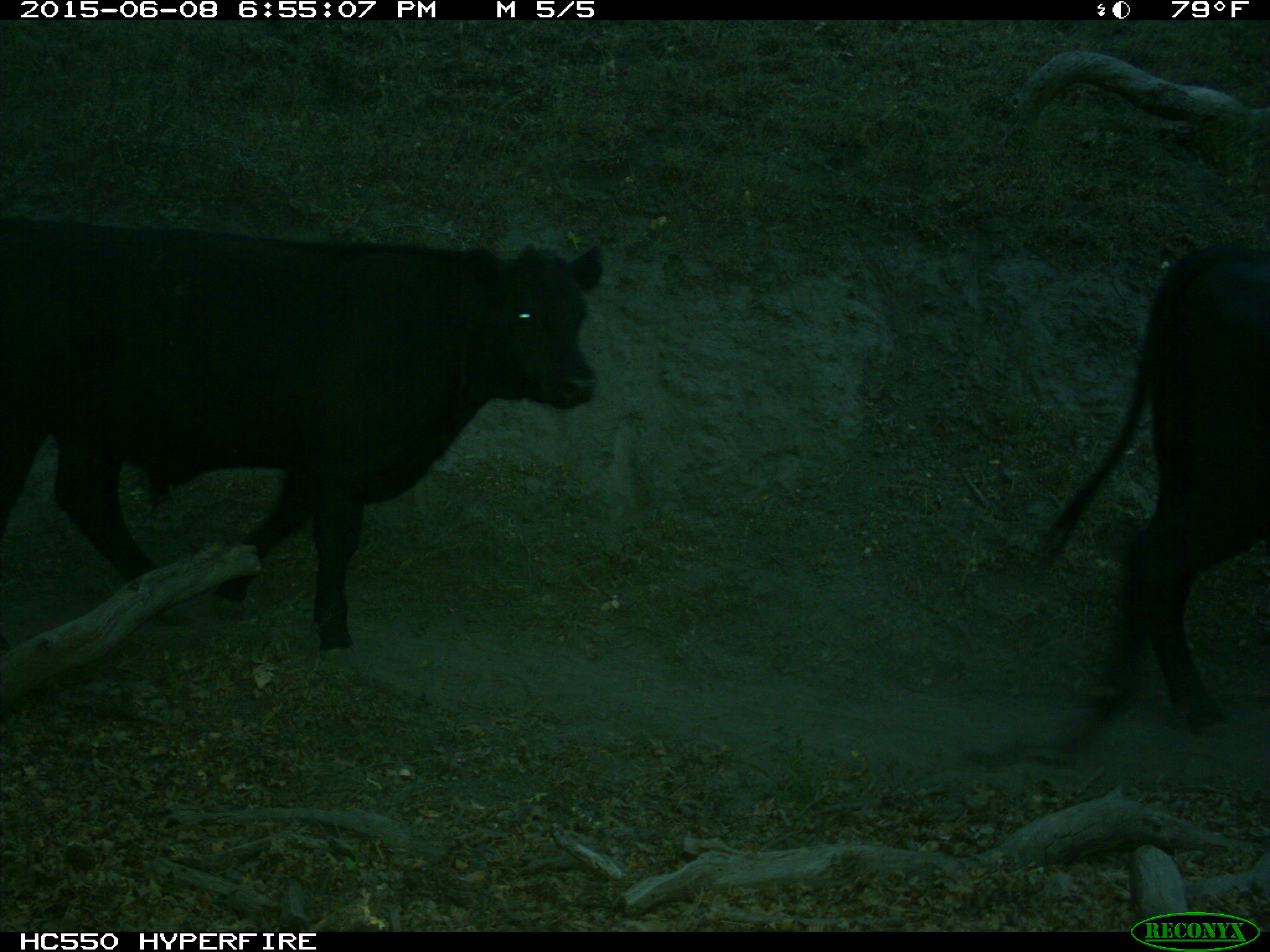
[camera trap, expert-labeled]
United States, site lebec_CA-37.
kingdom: Animalia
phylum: Chordata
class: Mammalia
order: Artiodactyla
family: Bovidae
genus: Bos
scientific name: Bos taurus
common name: domestic cow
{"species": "Bos taurus (domestic cow)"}